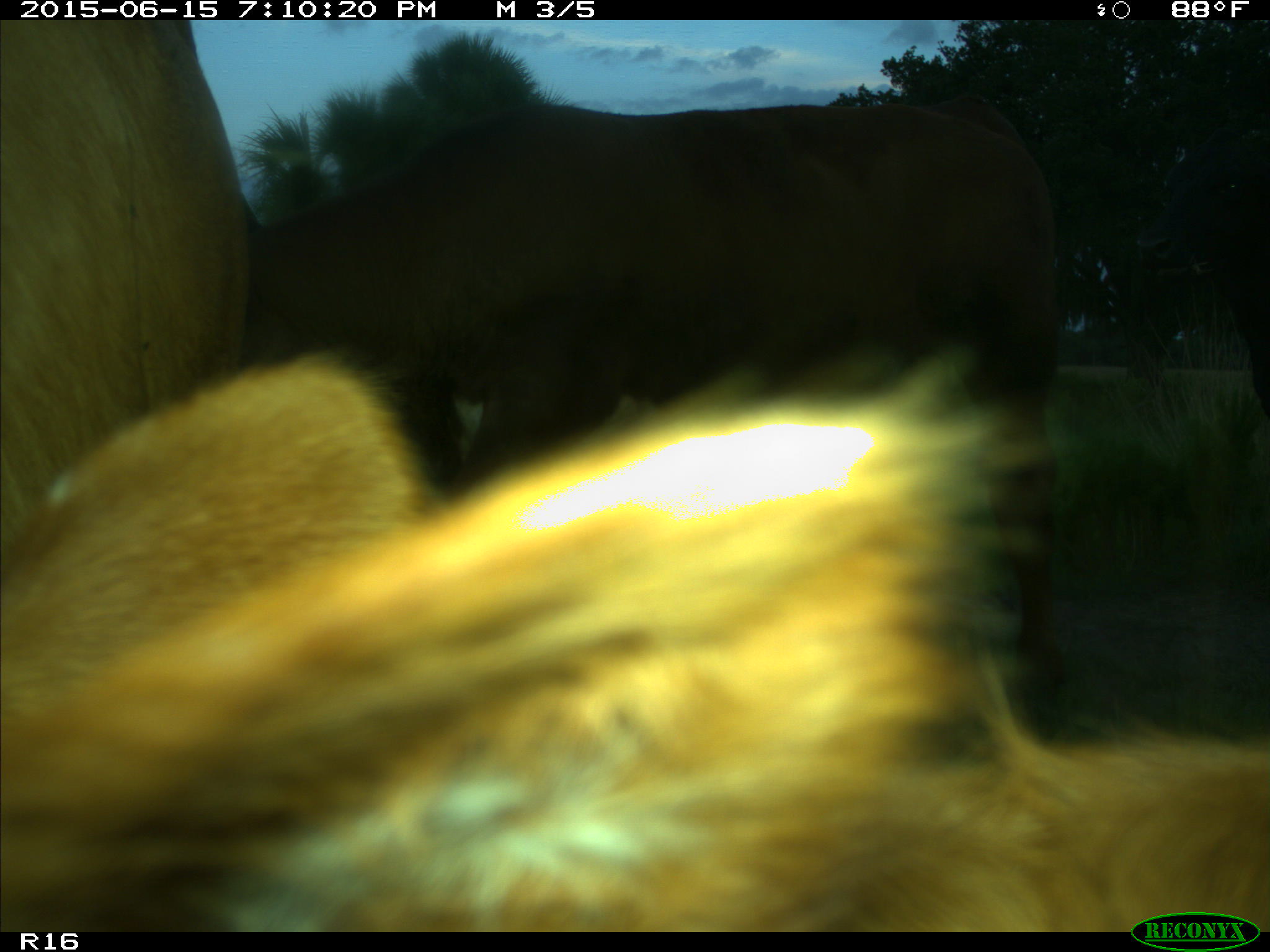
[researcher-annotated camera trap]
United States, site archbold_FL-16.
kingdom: Animalia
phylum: Chordata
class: Mammalia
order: Artiodactyla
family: Bovidae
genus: Bos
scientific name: Bos taurus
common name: domestic cow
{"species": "Bos taurus (domestic cow)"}